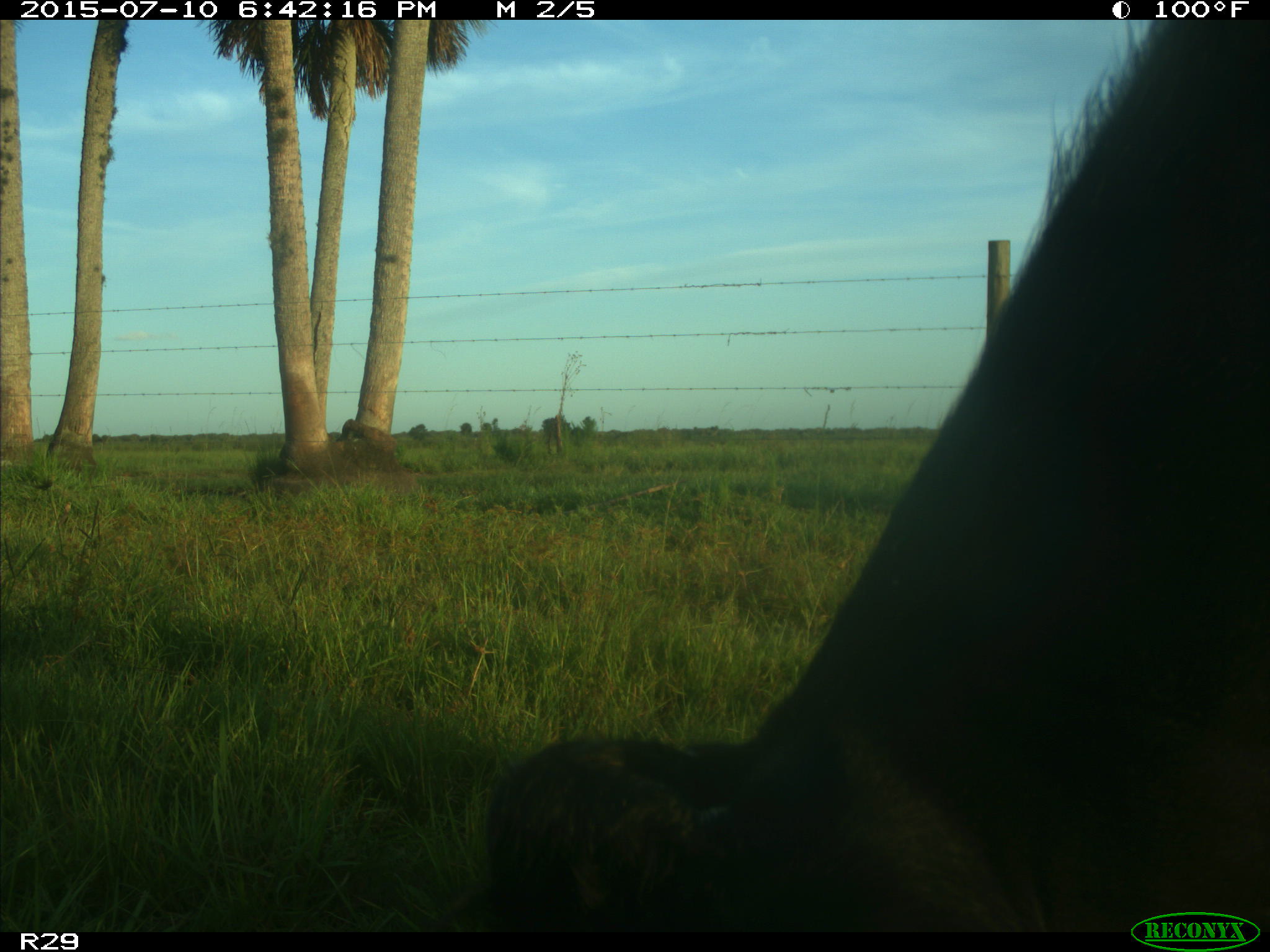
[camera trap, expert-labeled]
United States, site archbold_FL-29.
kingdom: Animalia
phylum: Chordata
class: Mammalia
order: Artiodactyla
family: Bovidae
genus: Bos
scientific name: Bos taurus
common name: domestic cow